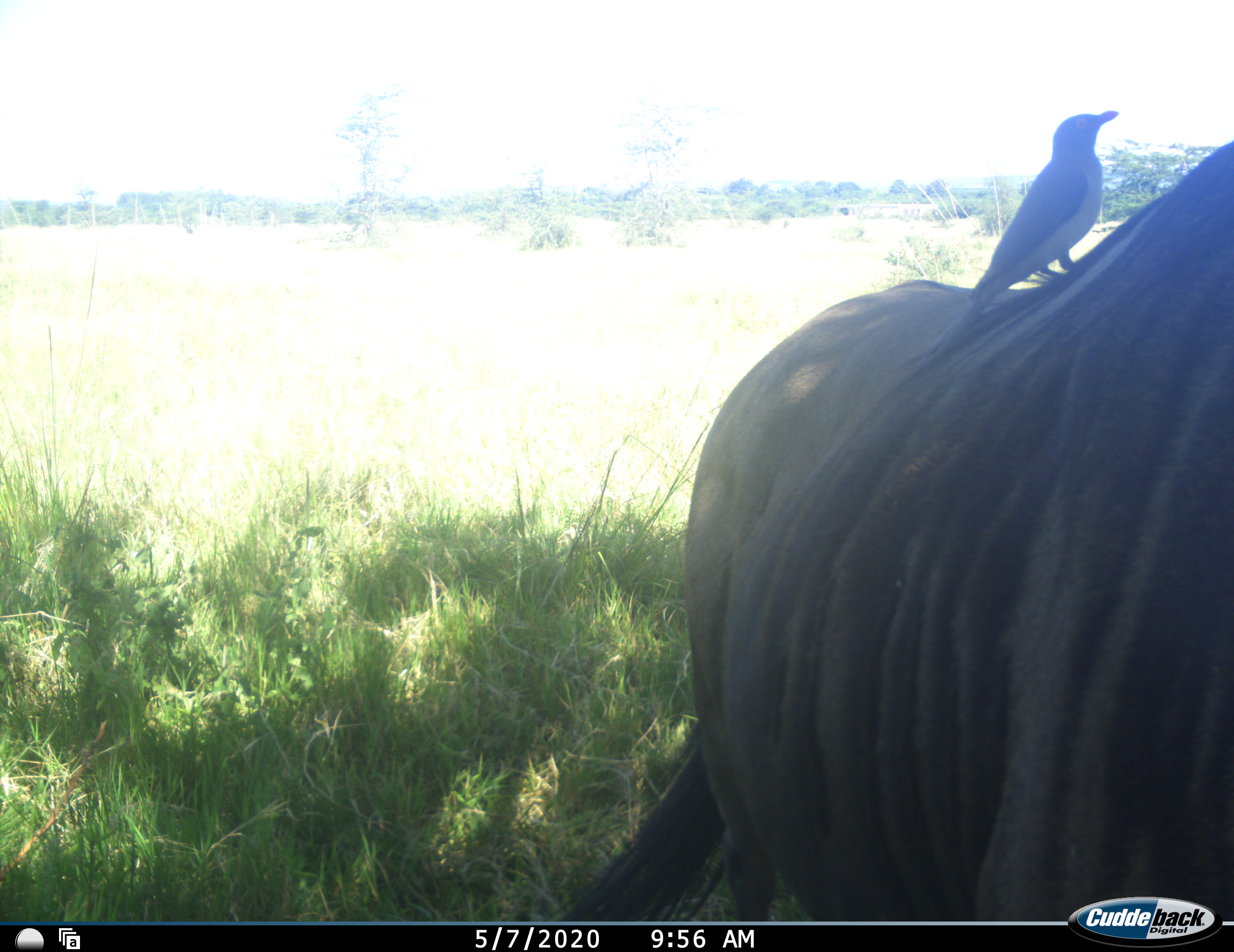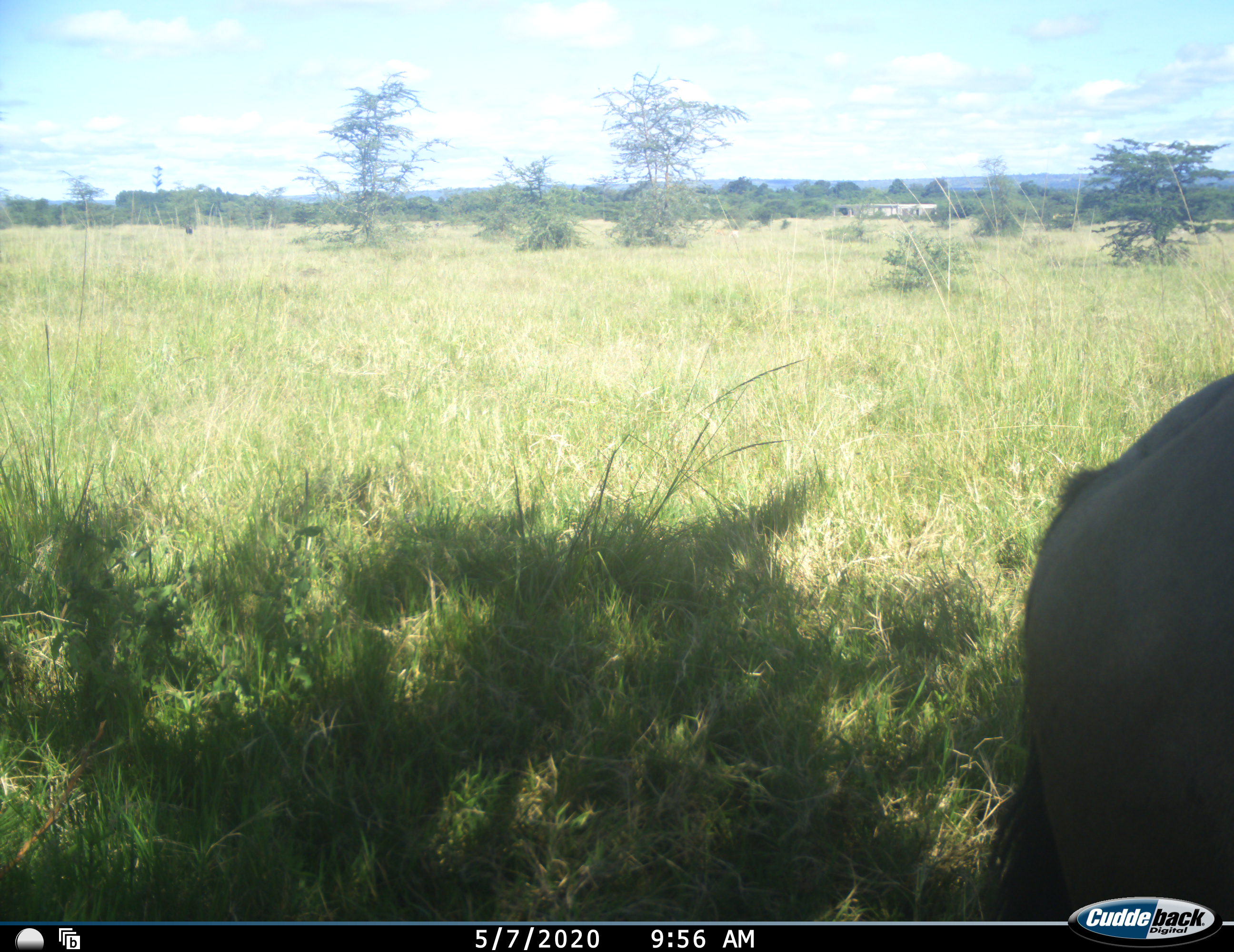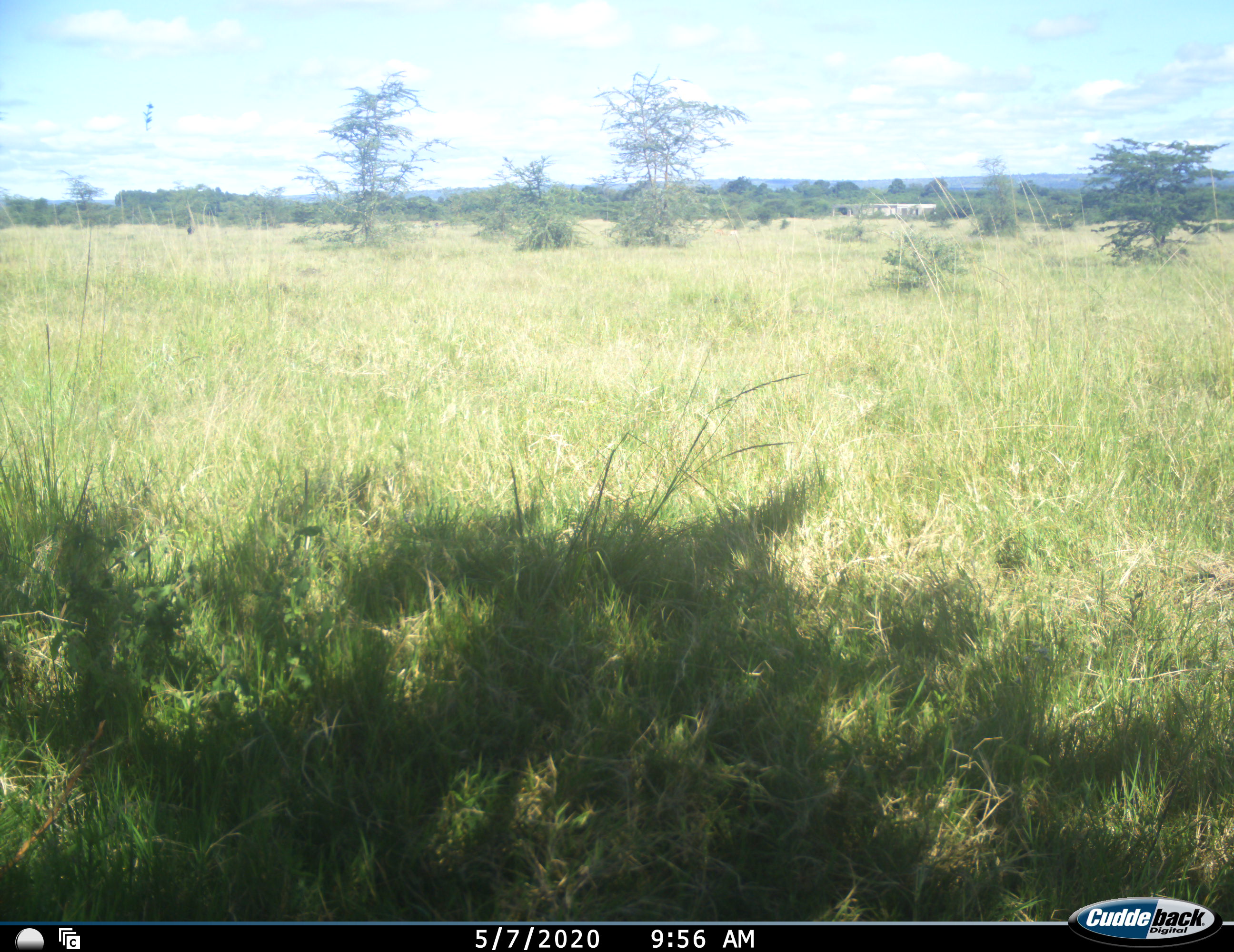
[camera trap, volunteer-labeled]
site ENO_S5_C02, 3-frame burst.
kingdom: Animalia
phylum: Chordata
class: Aves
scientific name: Aves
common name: bird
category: birdother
Birdother (bird) (Aves), count 1. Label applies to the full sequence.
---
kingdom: Animalia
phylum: Chordata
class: Mammalia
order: Artiodactyla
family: Bovidae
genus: Connochaetes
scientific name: Connochaetes taurinus taurinus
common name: blue wildebeest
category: wildebeestblue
Wildebeestblue (blue wildebeest) (Connochaetes taurinus taurinus), count 1. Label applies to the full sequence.